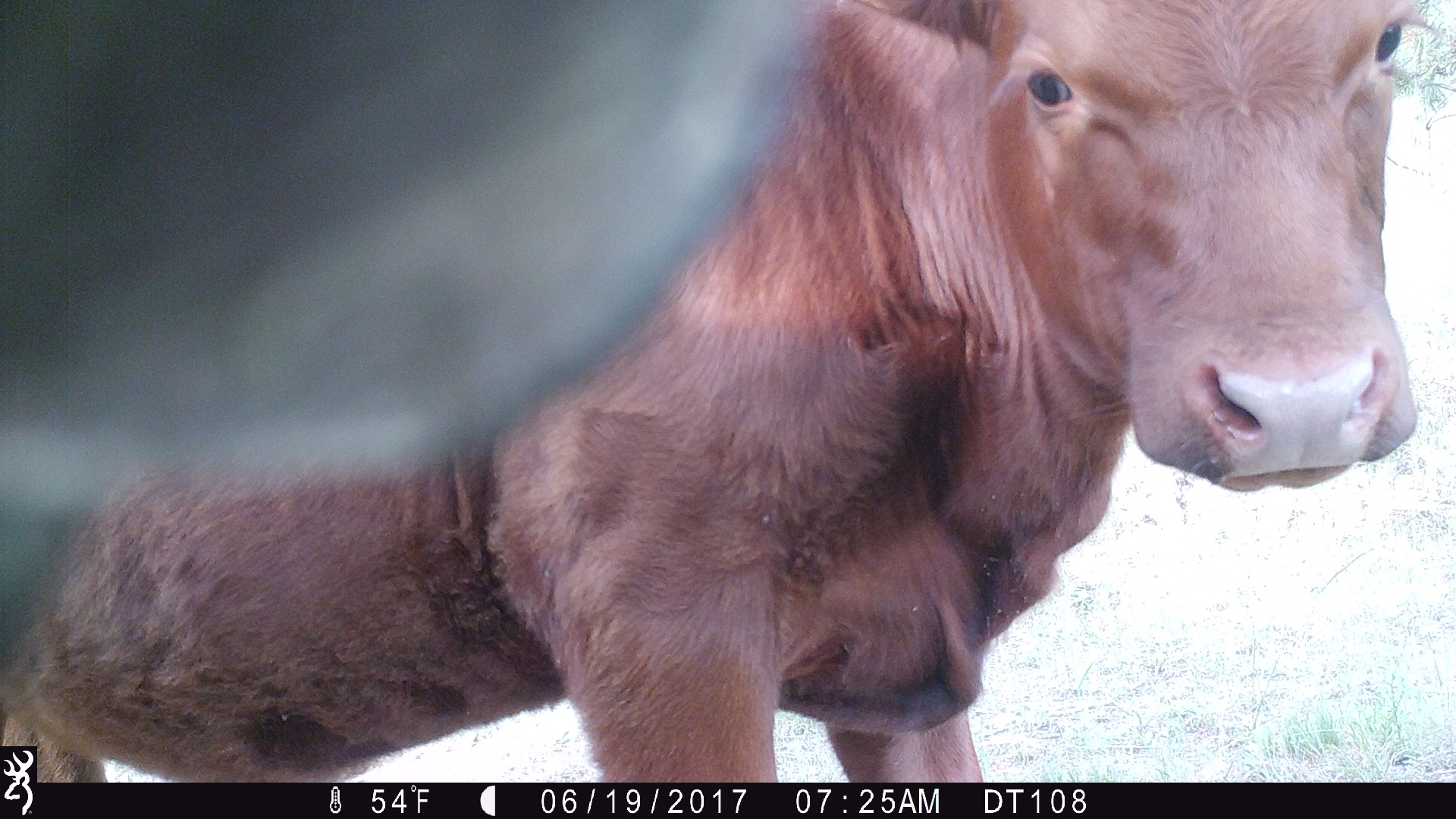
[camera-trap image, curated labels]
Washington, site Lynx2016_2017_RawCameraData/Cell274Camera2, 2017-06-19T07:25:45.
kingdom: Animalia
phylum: Chordata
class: Mammalia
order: Artiodactyla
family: Bovidae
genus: Bos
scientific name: Bos taurus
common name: domestic cattle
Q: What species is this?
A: Domestic cattle (Bos taurus).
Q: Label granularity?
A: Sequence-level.